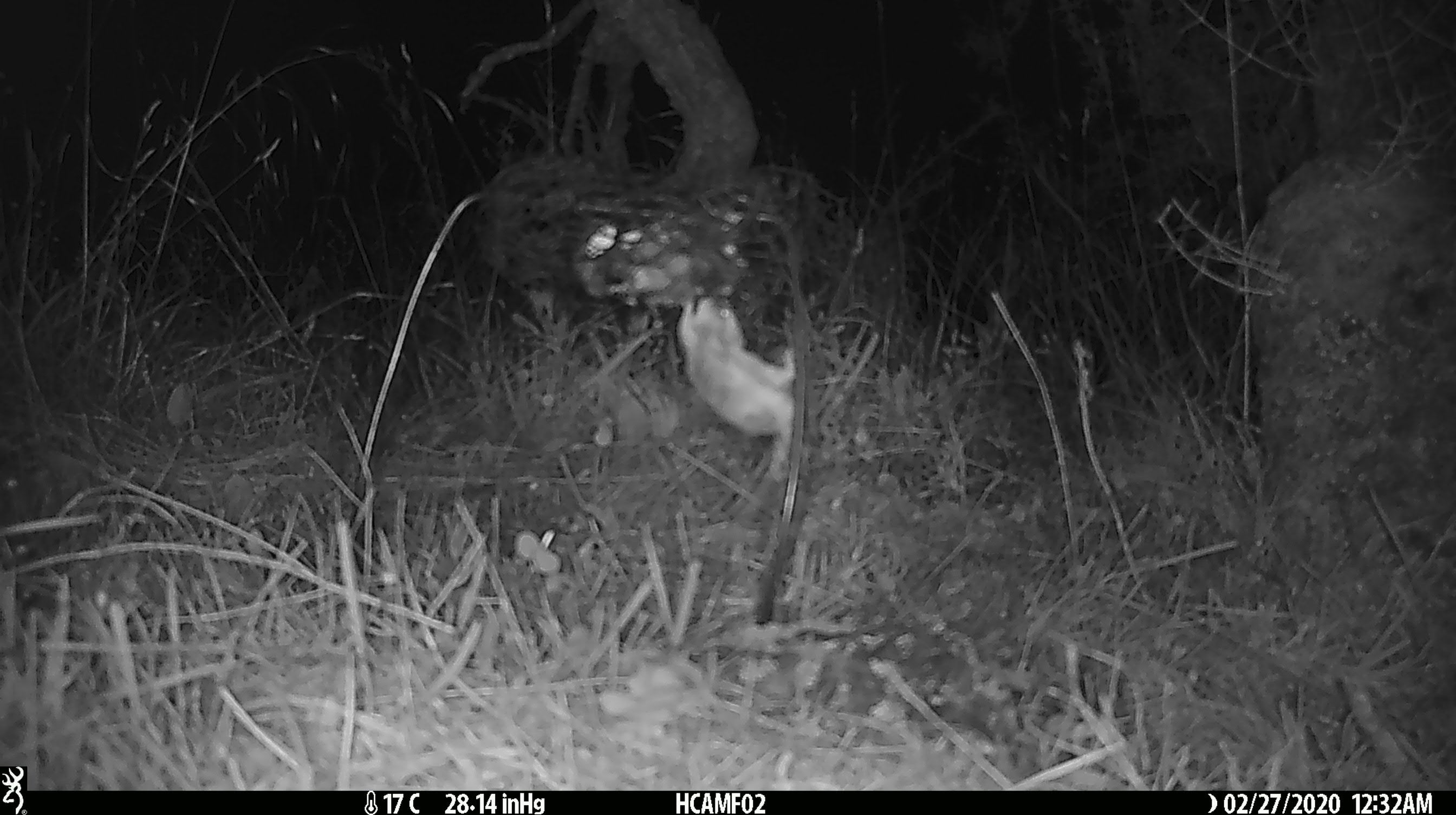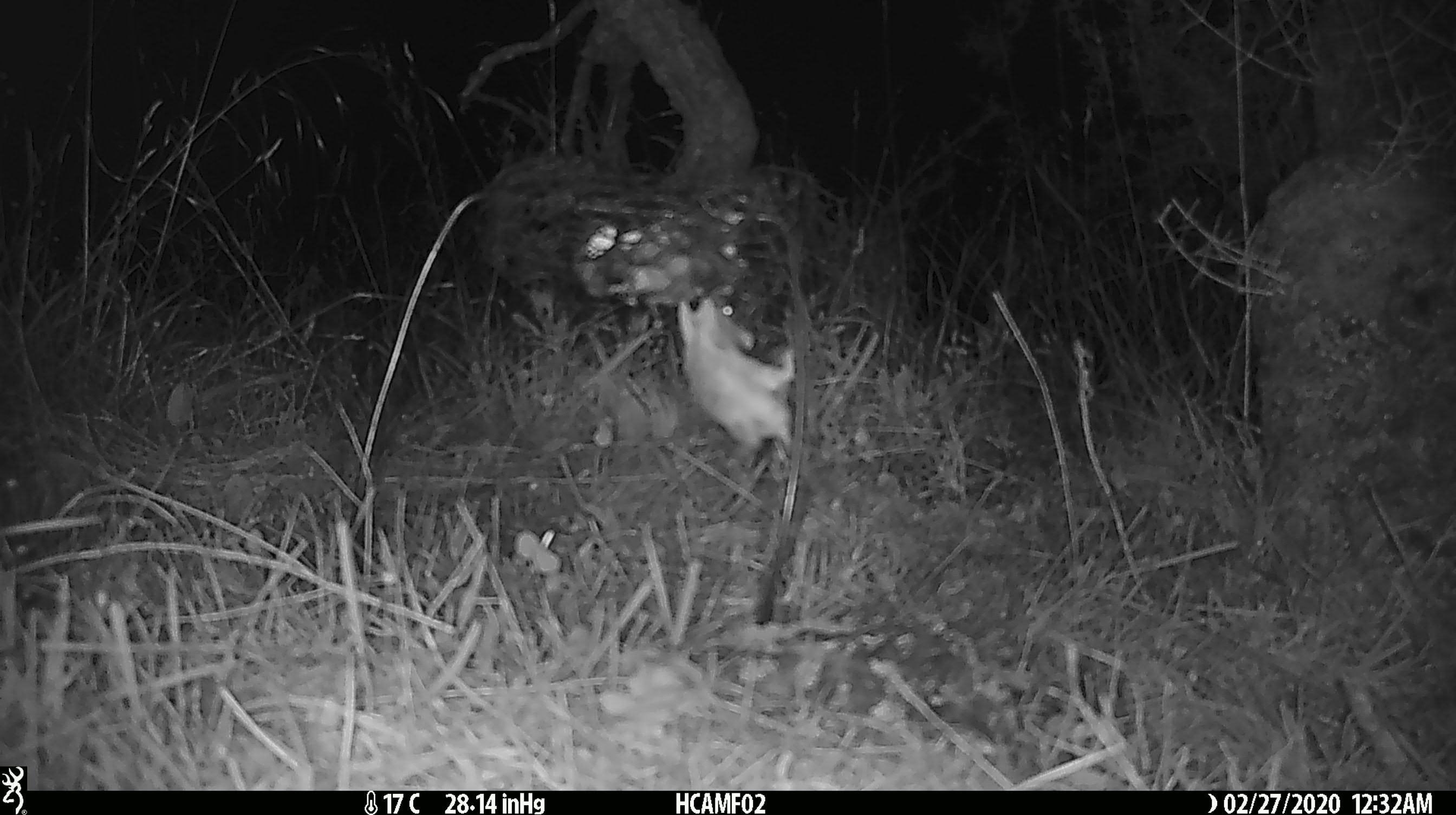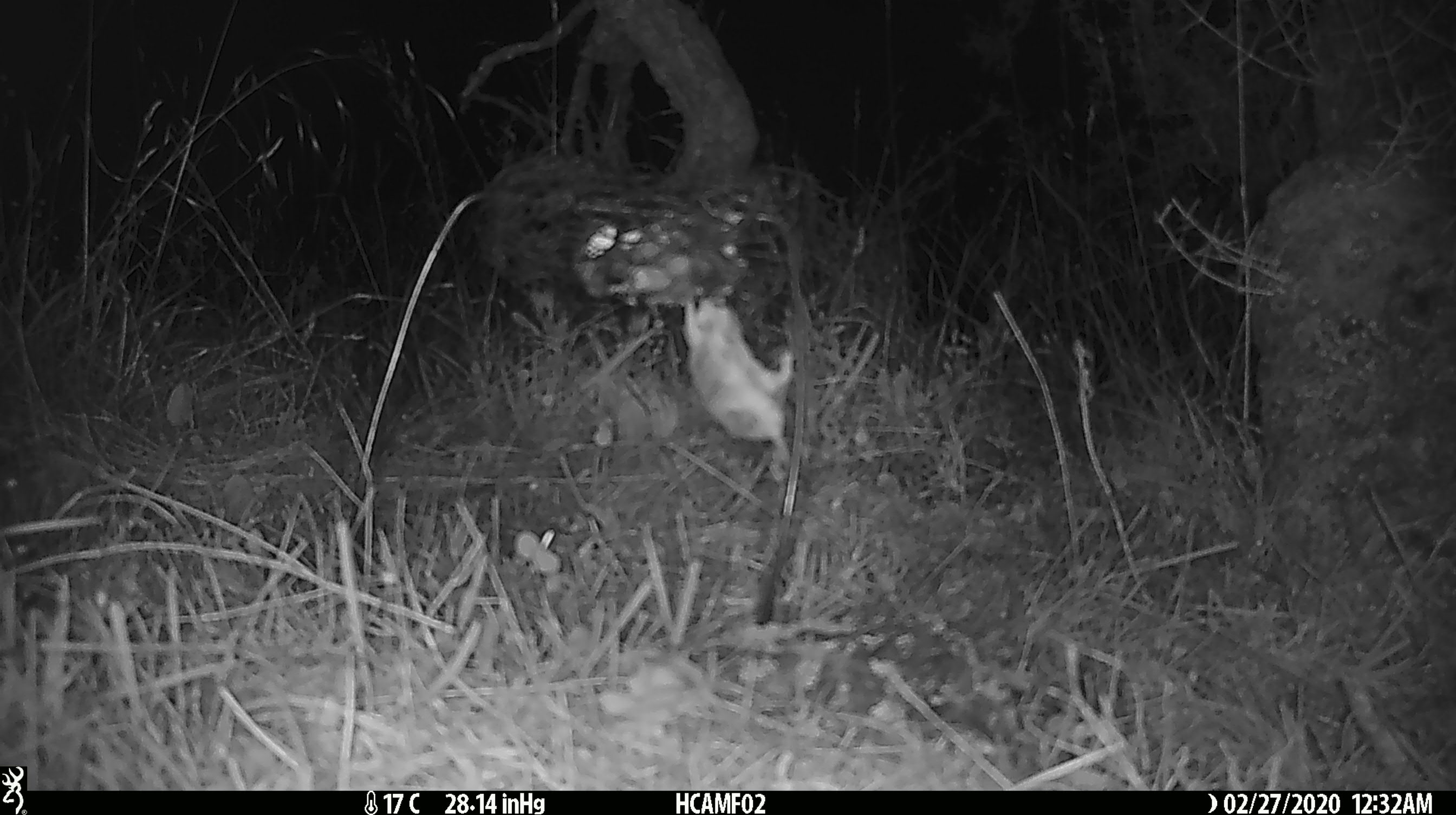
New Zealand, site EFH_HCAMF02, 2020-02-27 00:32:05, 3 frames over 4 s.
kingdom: Animalia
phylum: Chordata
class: Mammalia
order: Rodentia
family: Muridae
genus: Mus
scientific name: Mus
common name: mouse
Mouse (Mus).